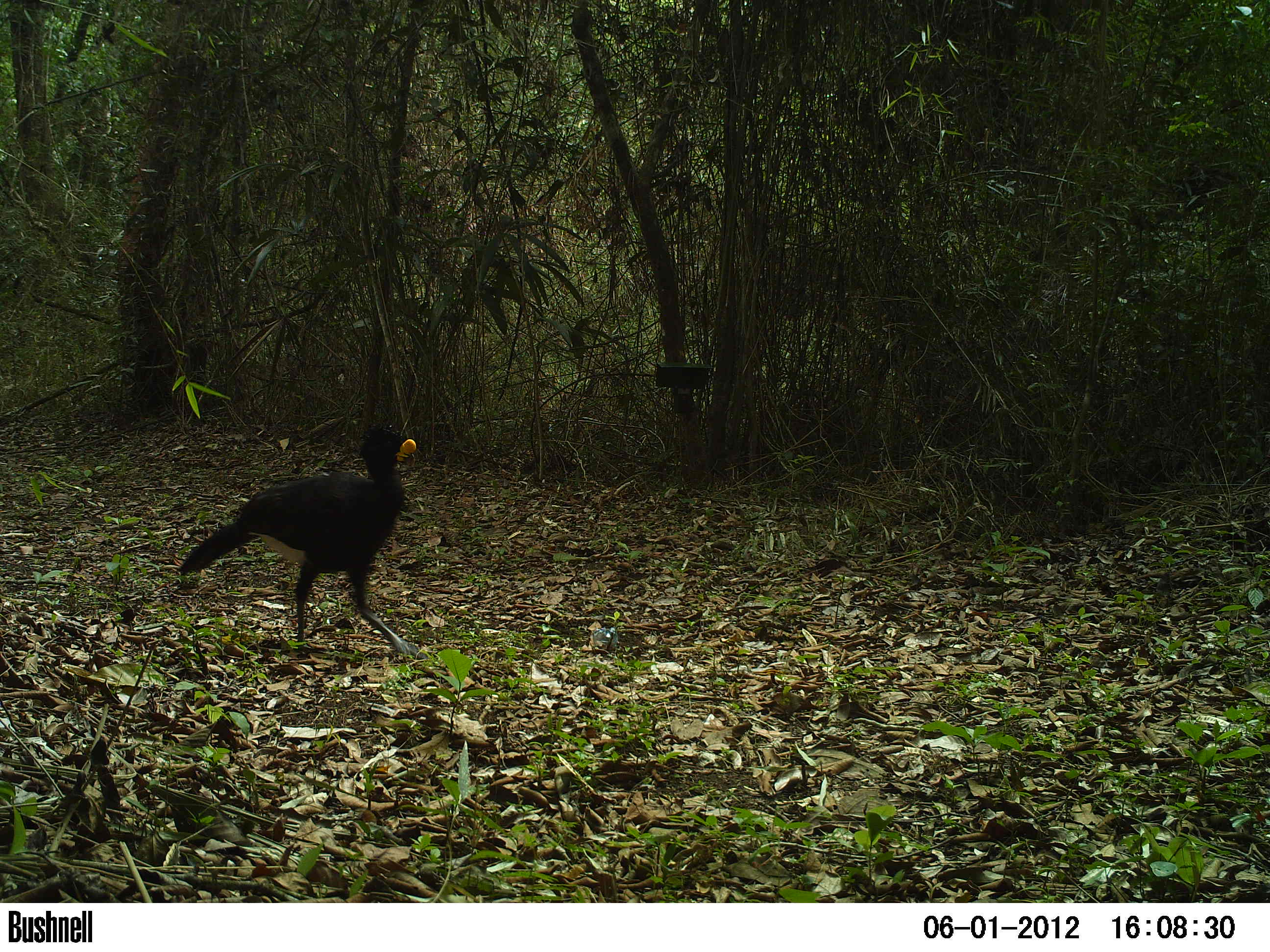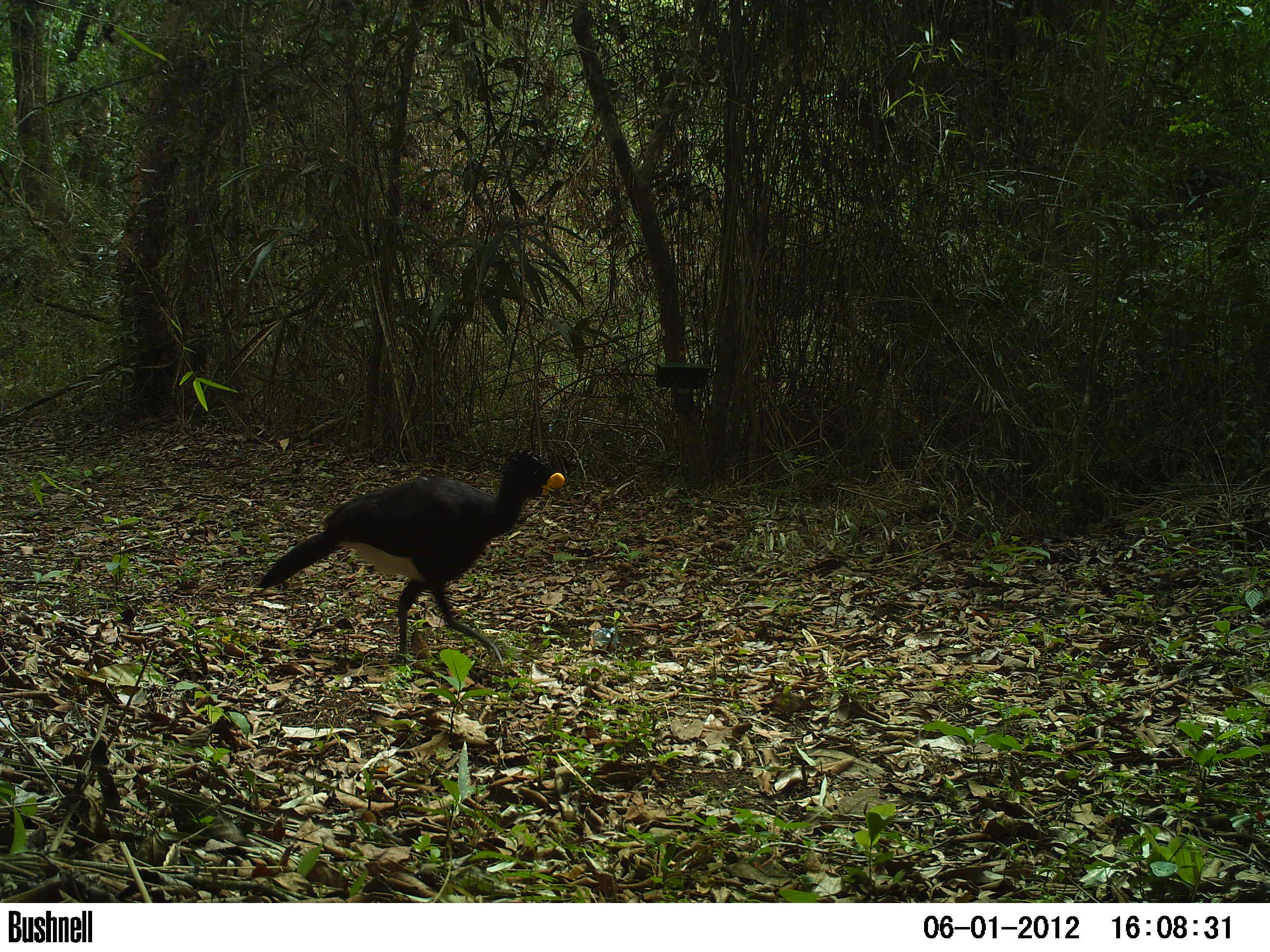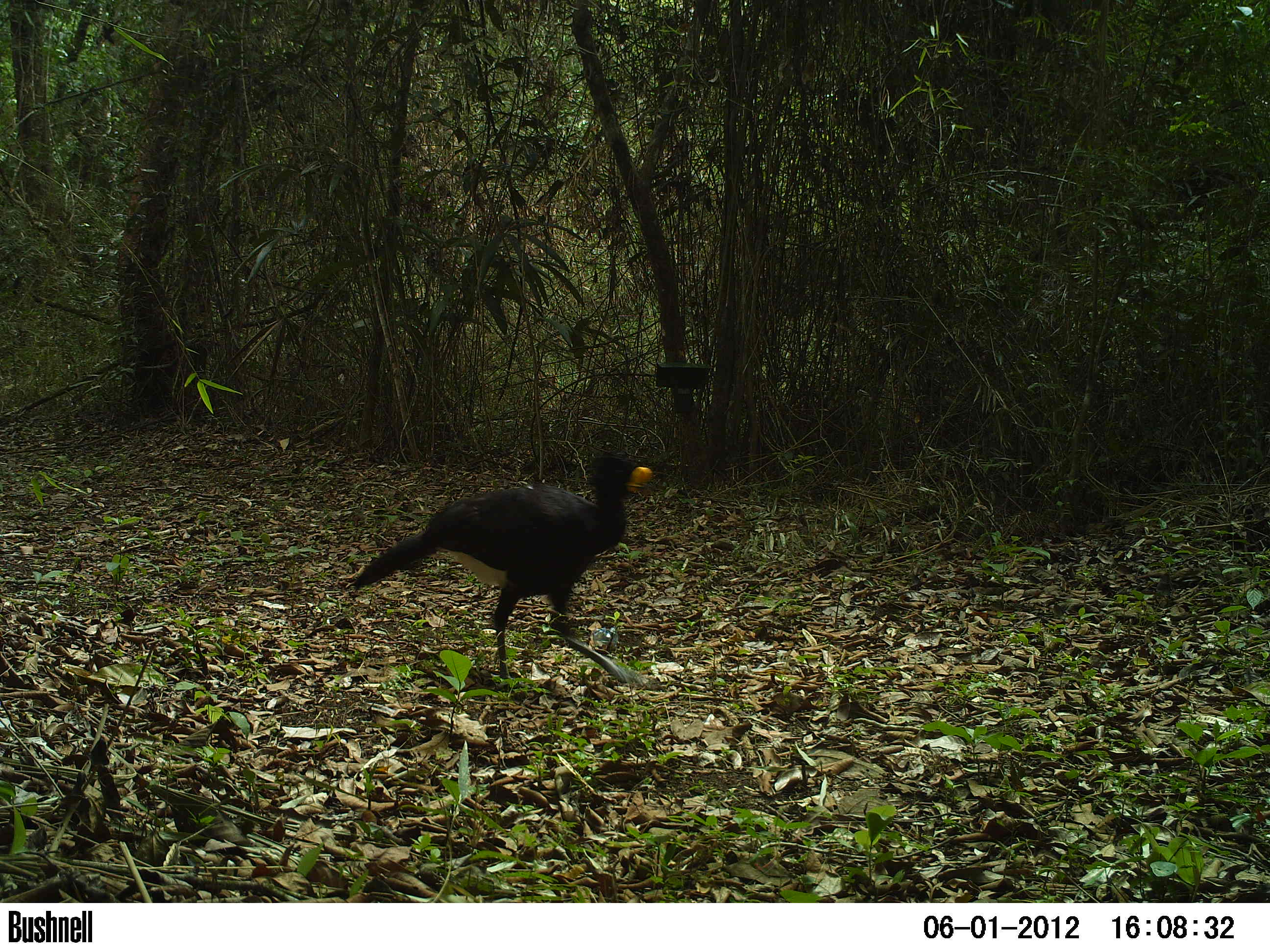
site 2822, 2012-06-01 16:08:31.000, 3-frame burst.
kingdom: Animalia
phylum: Chordata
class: Aves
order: Galliformes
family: Cracidae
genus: Crax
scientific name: Crax rubra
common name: great curassow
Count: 1.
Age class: adult.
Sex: male.